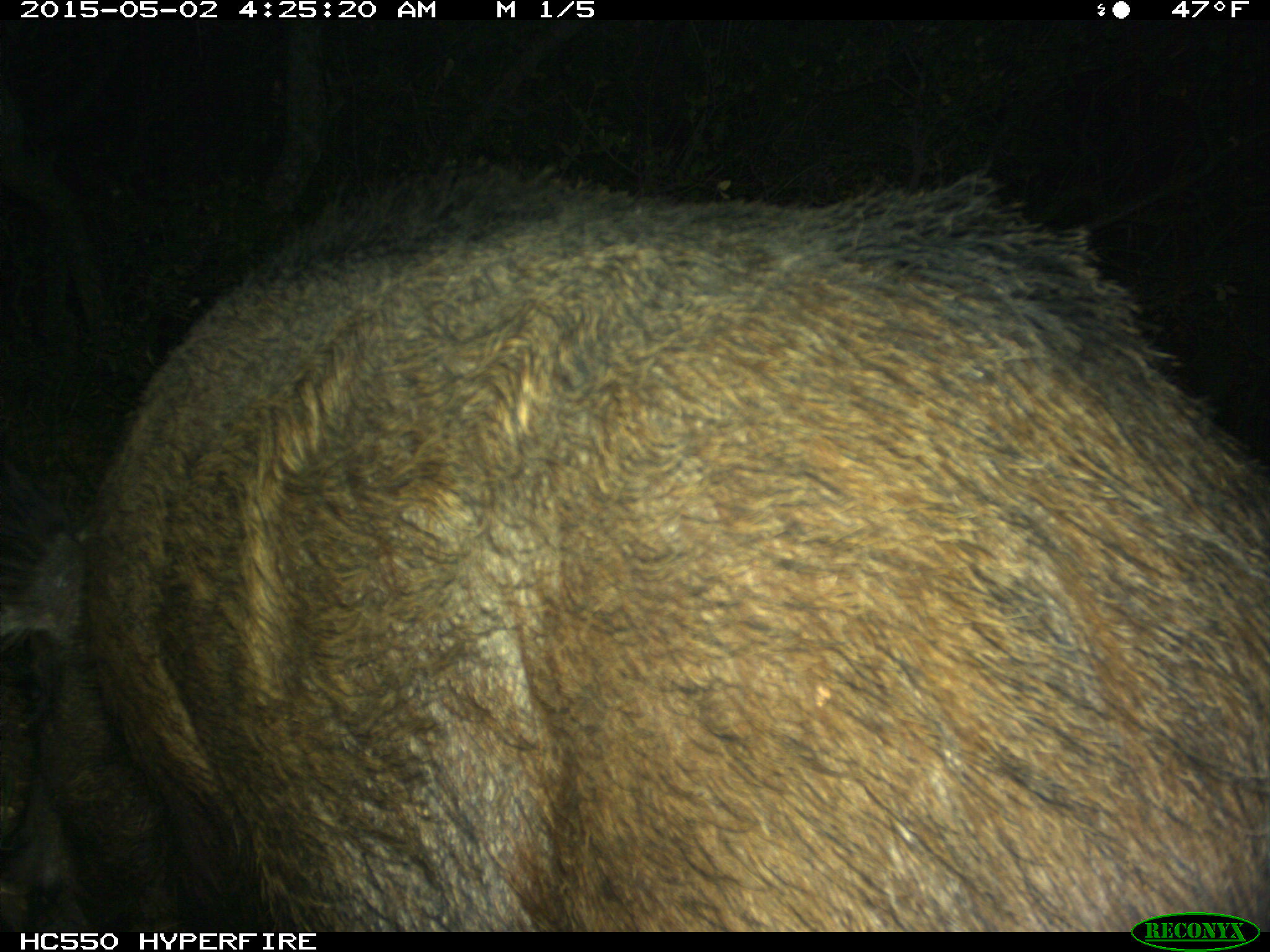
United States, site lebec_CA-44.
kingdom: Animalia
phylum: Chordata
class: Mammalia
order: Artiodactyla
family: Suidae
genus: Sus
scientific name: Sus scrofa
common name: wild boar